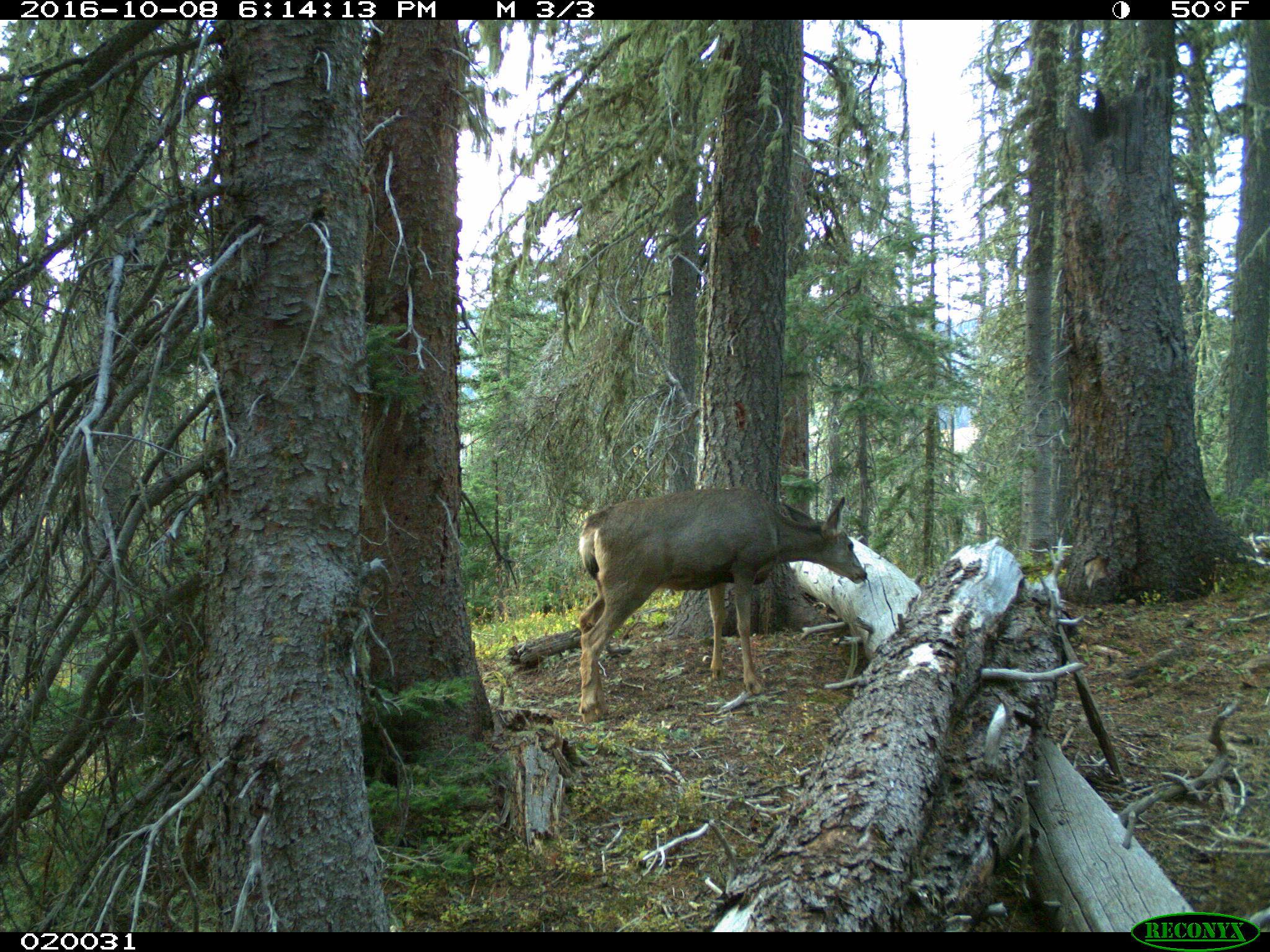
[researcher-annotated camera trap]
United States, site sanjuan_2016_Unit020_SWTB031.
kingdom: Animalia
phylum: Chordata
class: Mammalia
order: Artiodactyla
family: Cervidae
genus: Odocoileus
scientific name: Odocoileus hemionus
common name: mule deer